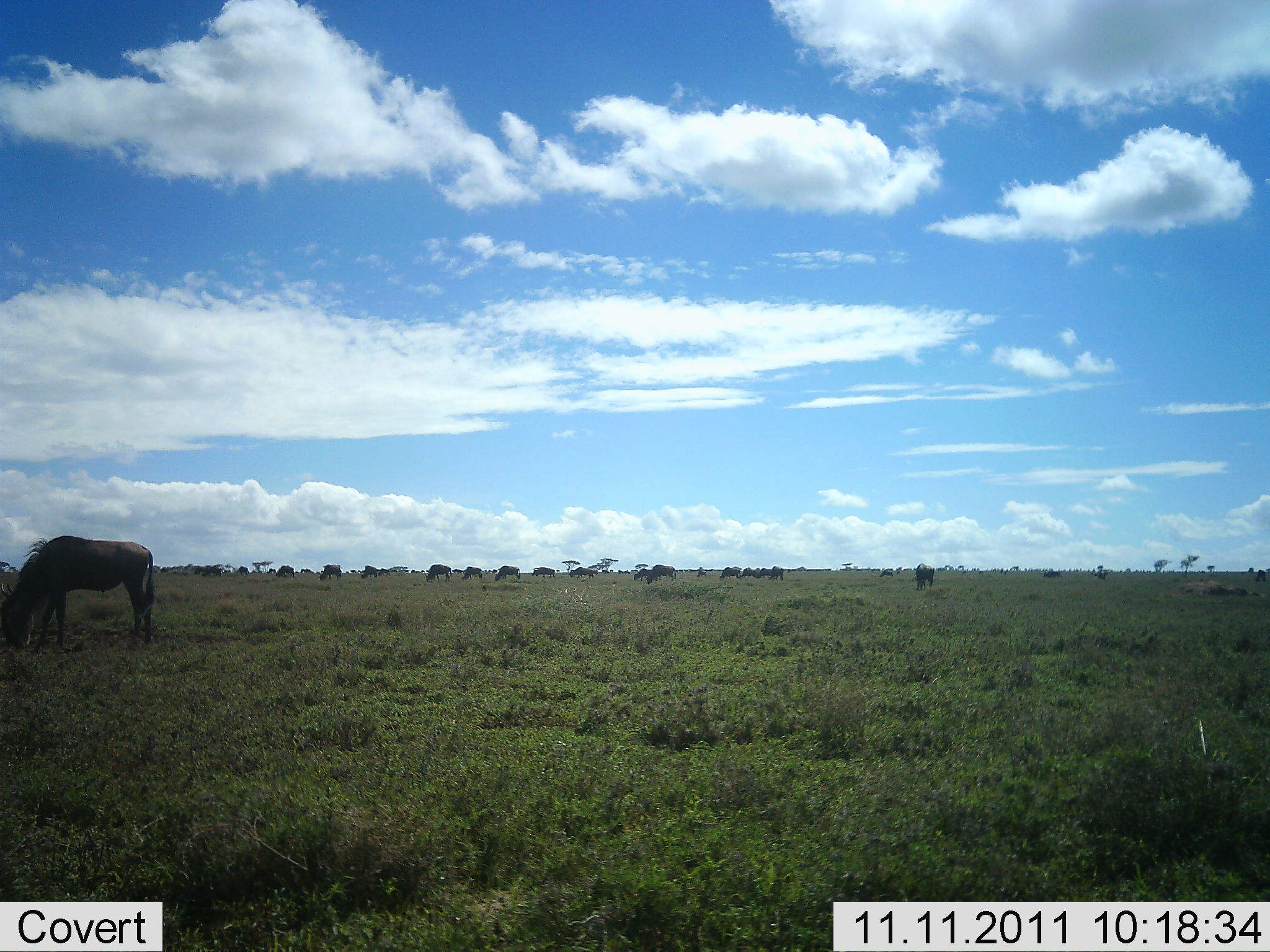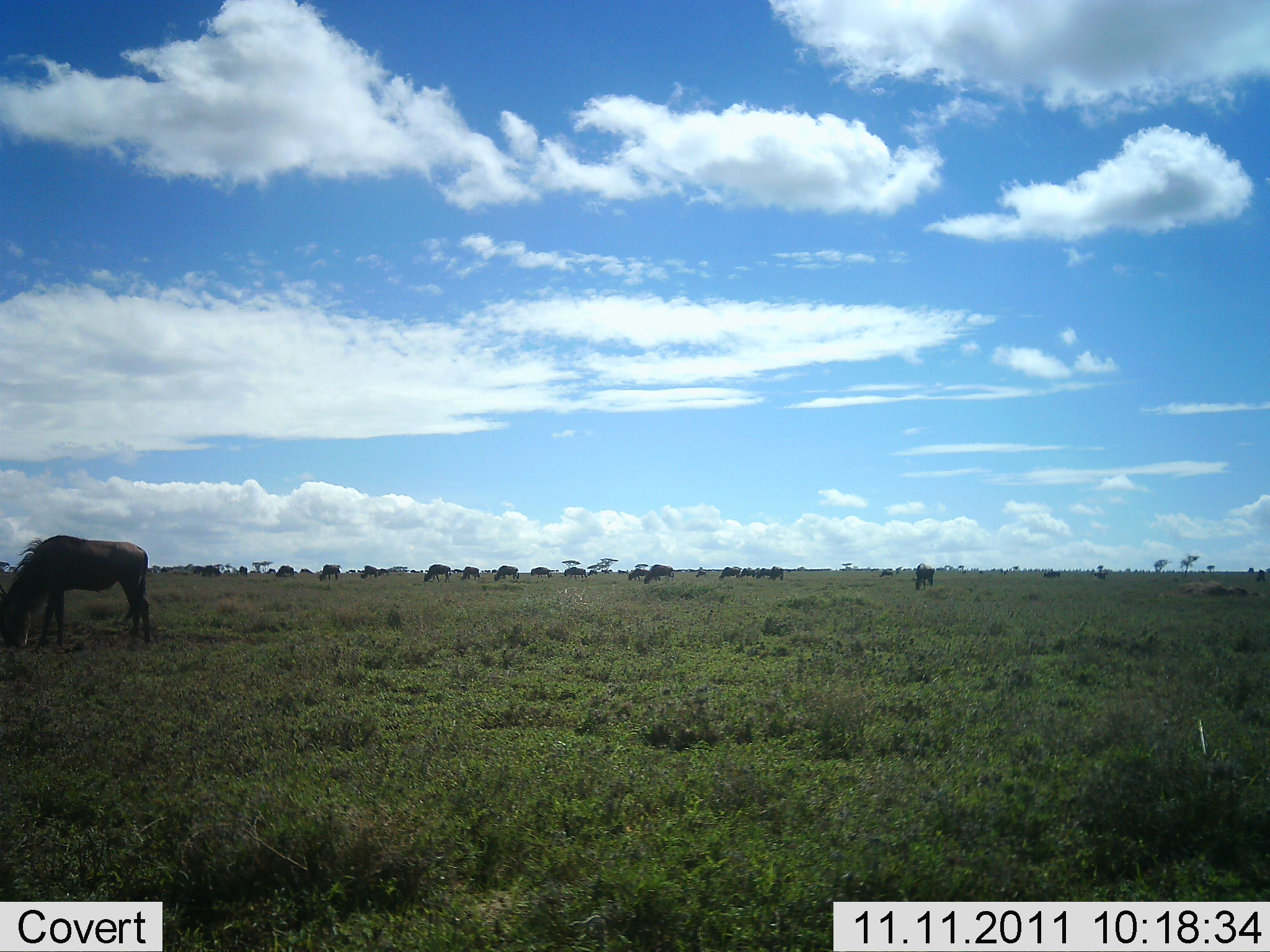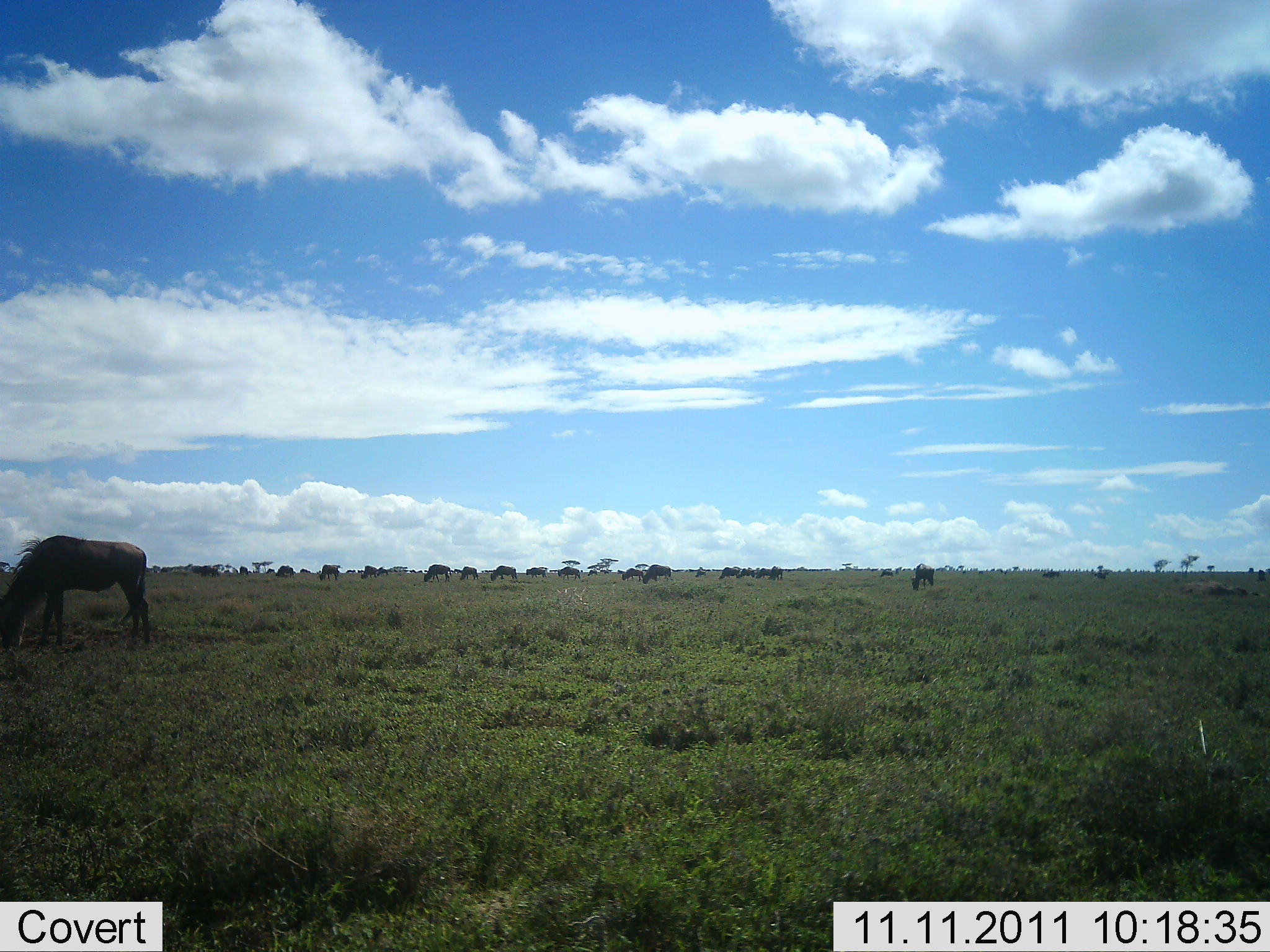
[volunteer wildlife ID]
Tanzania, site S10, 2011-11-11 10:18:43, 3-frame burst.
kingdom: Animalia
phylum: Chordata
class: Mammalia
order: Artiodactyla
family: Bovidae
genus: Connochaetes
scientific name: Connochaetes taurinus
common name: blue wildebeest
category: wildebeest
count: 11-50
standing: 23%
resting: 0%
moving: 8%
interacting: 0%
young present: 0%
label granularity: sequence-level